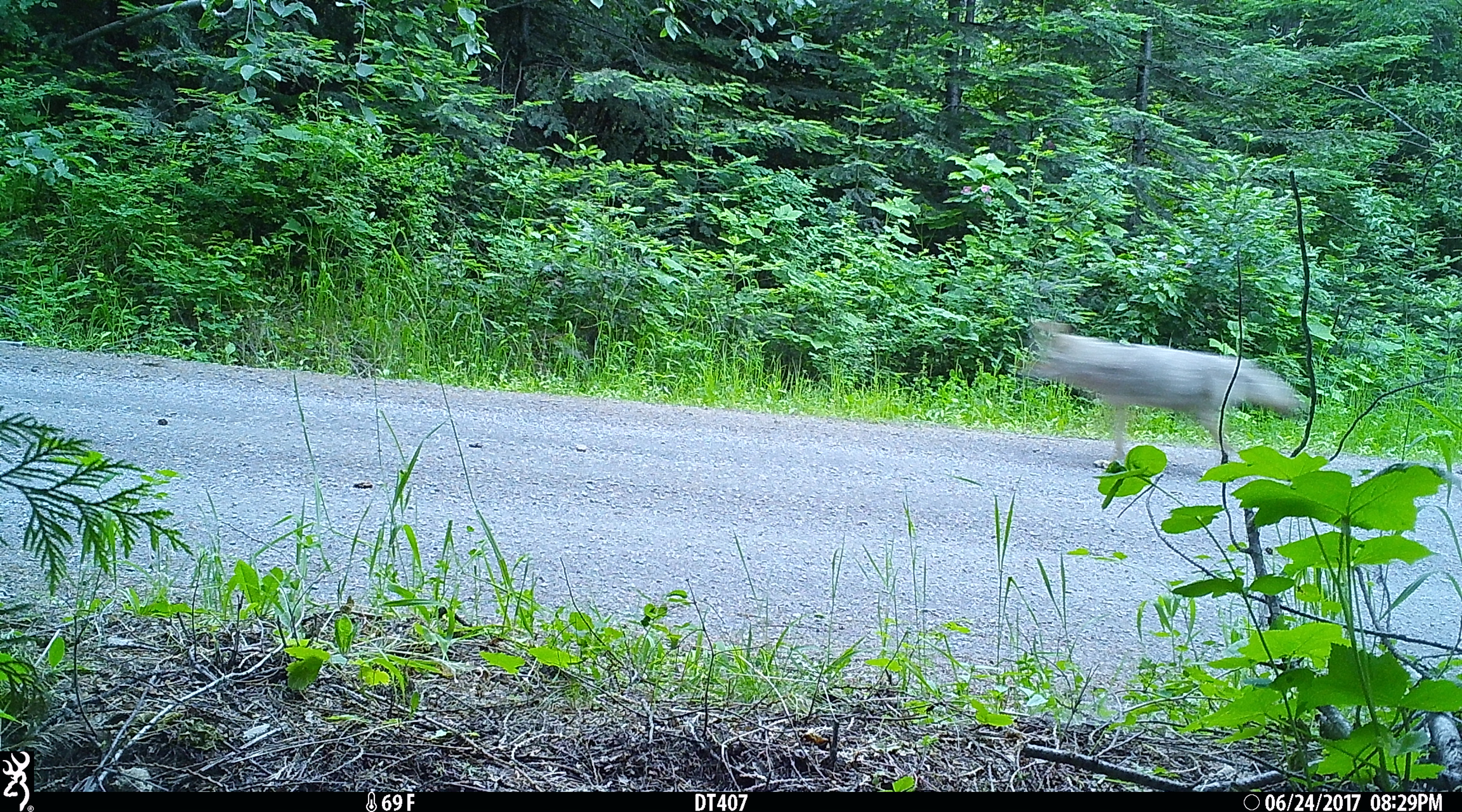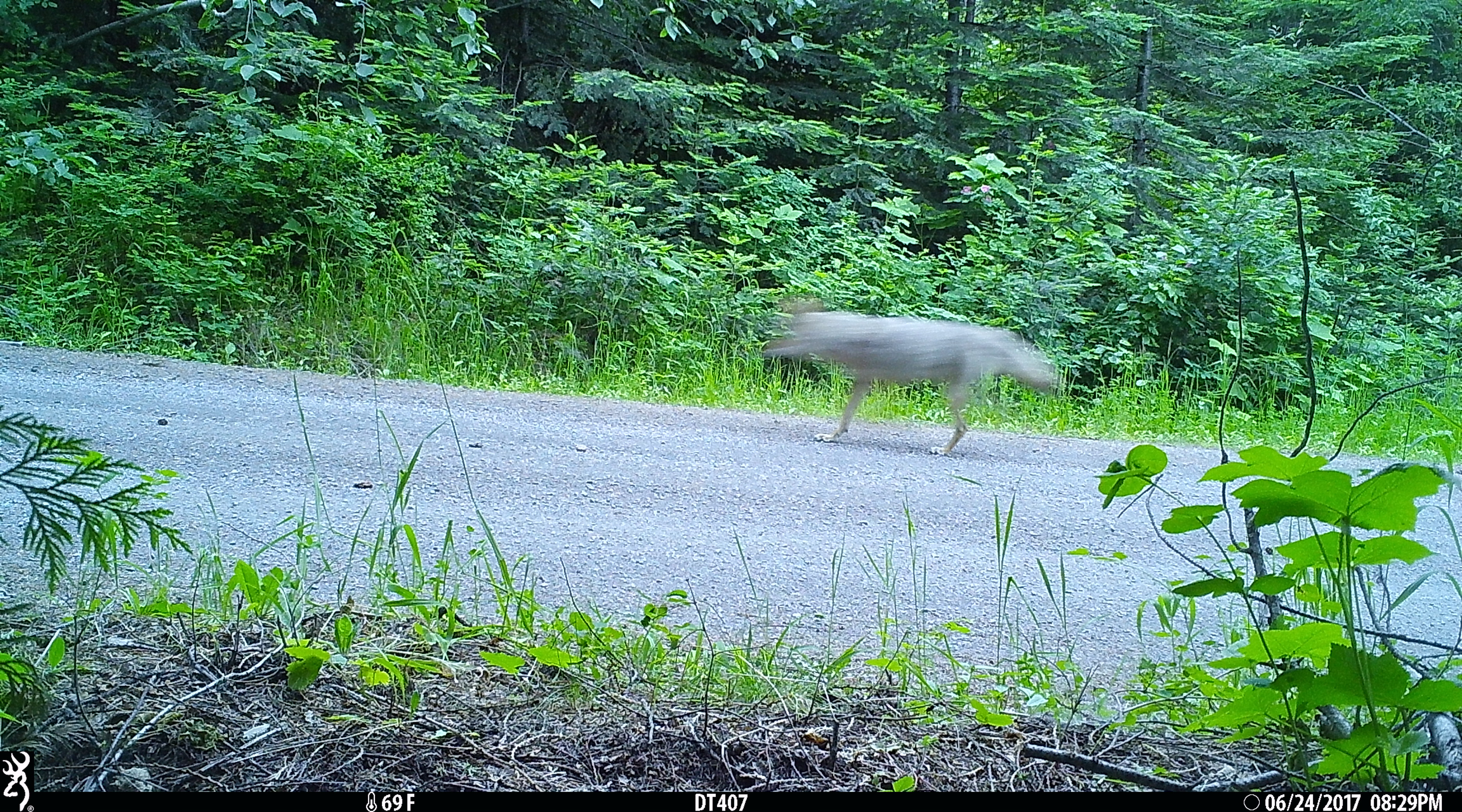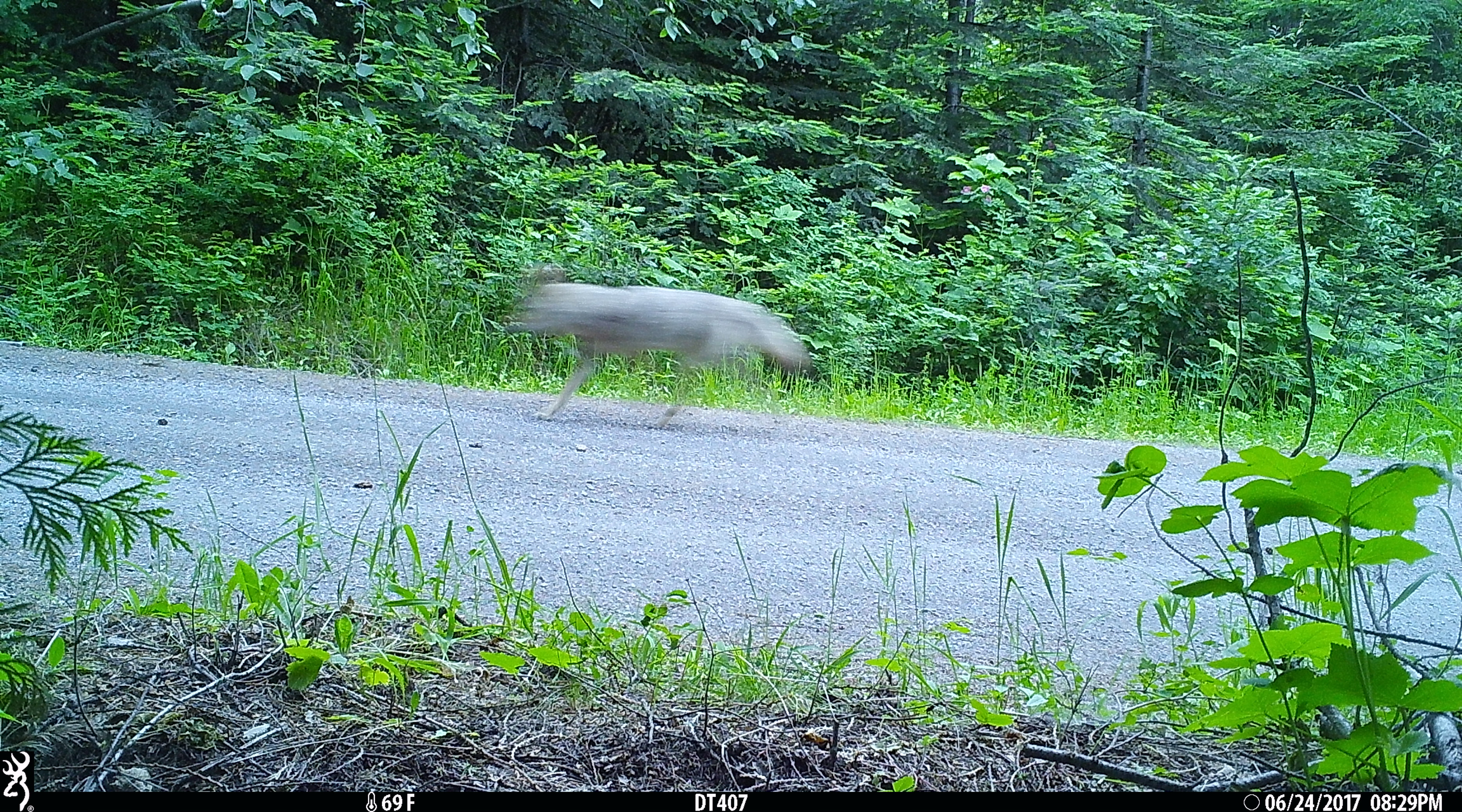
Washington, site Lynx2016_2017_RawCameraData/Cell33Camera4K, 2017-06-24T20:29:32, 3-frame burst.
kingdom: Animalia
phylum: Chordata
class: Mammalia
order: Carnivora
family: Canidae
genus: Canis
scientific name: Canis latrans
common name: coyote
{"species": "Canis latrans (coyote)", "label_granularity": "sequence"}